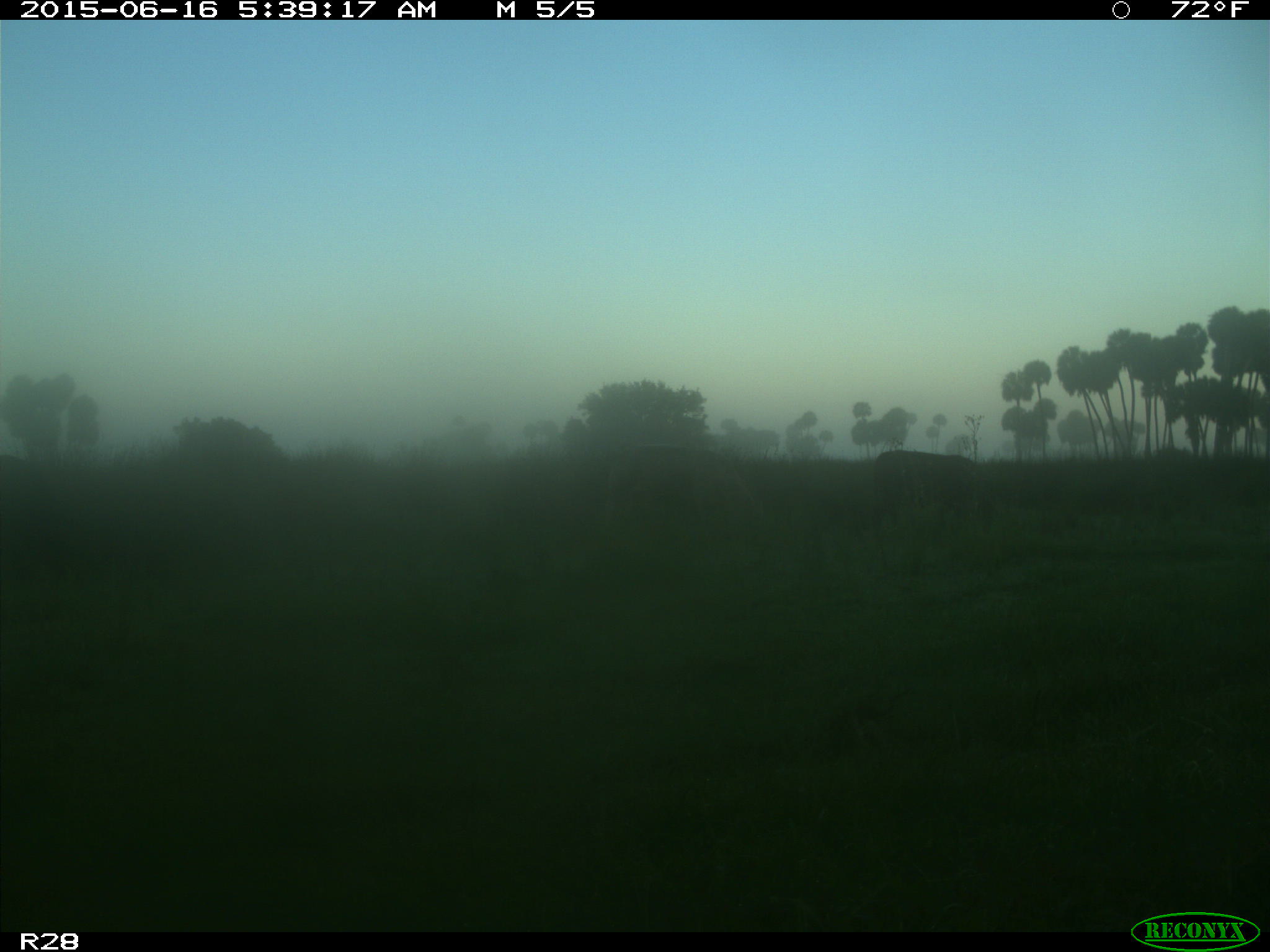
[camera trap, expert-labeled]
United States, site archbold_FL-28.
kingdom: Animalia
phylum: Chordata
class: Mammalia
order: Artiodactyla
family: Bovidae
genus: Bos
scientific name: Bos taurus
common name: domestic cow